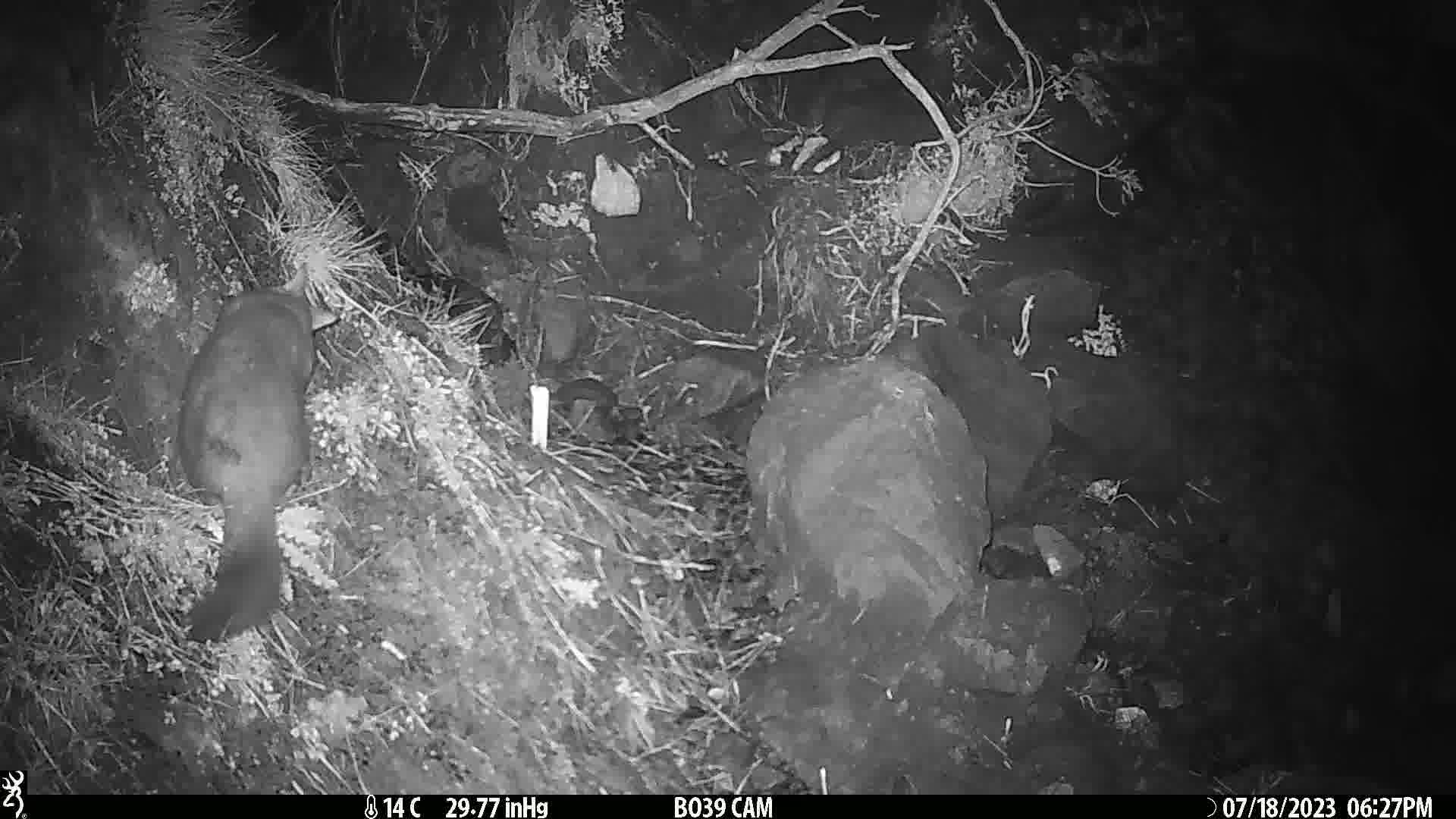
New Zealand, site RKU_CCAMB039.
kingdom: Animalia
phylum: Chordata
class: Mammalia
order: Diprotodontia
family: Phalangeridae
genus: Trichosurus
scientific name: Trichosurus vulpecula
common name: common brushtail possum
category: possum